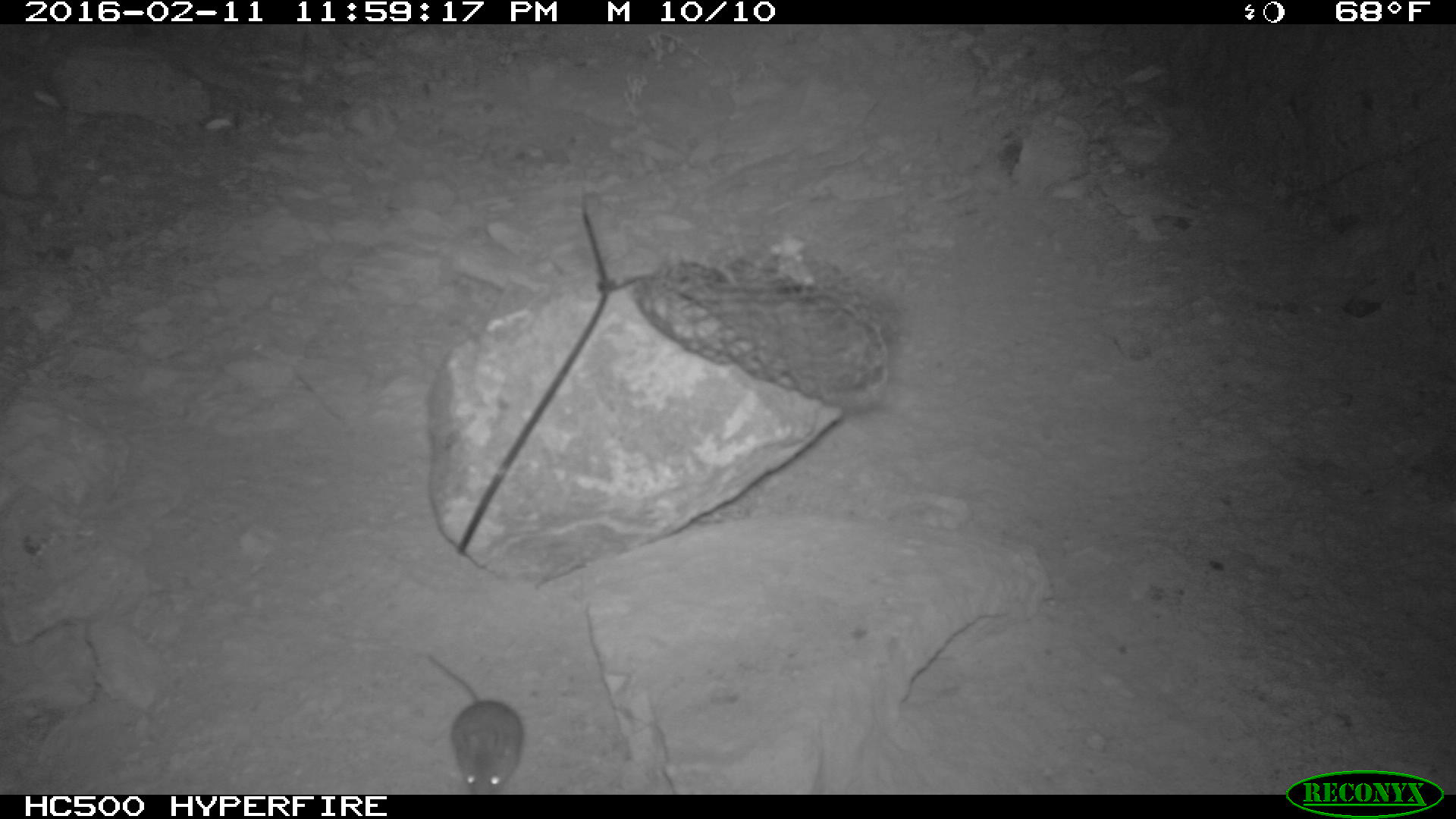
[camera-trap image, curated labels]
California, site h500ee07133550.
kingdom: Animalia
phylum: Chordata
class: Mammalia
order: Rodentia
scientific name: Rodentia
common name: rodent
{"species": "rodent (Rodentia)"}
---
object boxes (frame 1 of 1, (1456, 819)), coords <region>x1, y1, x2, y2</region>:
rodent: <region>425, 647, 523, 794</region>